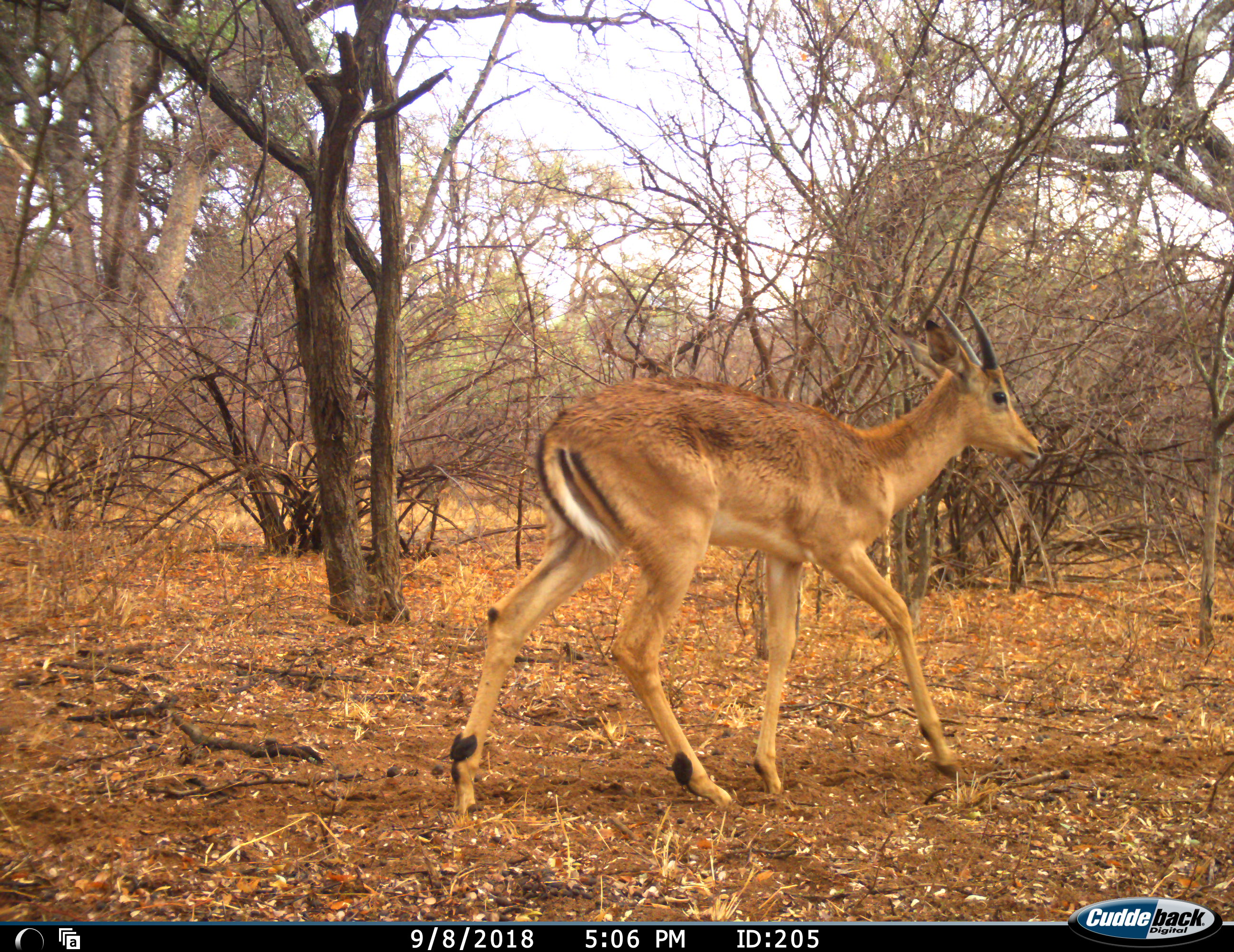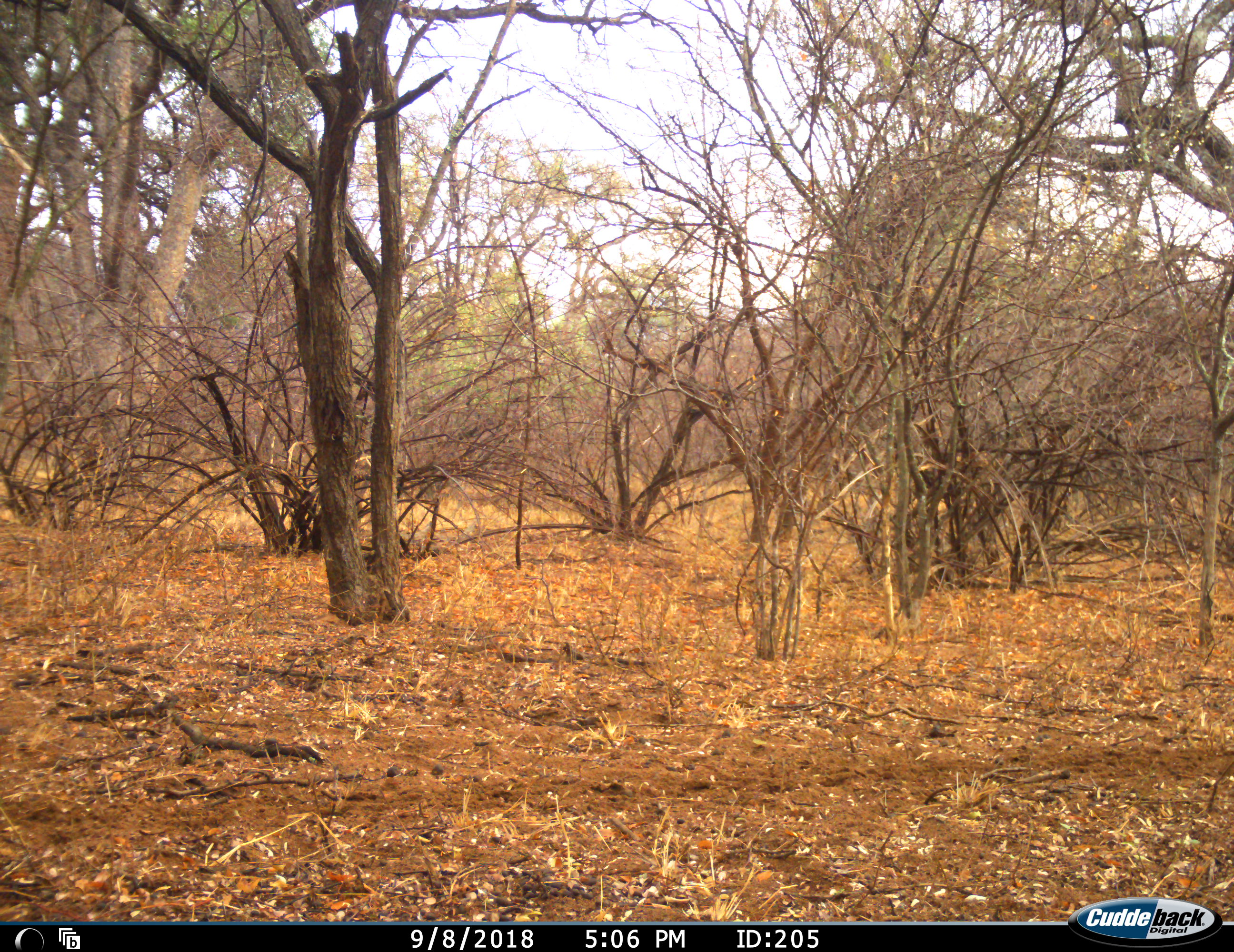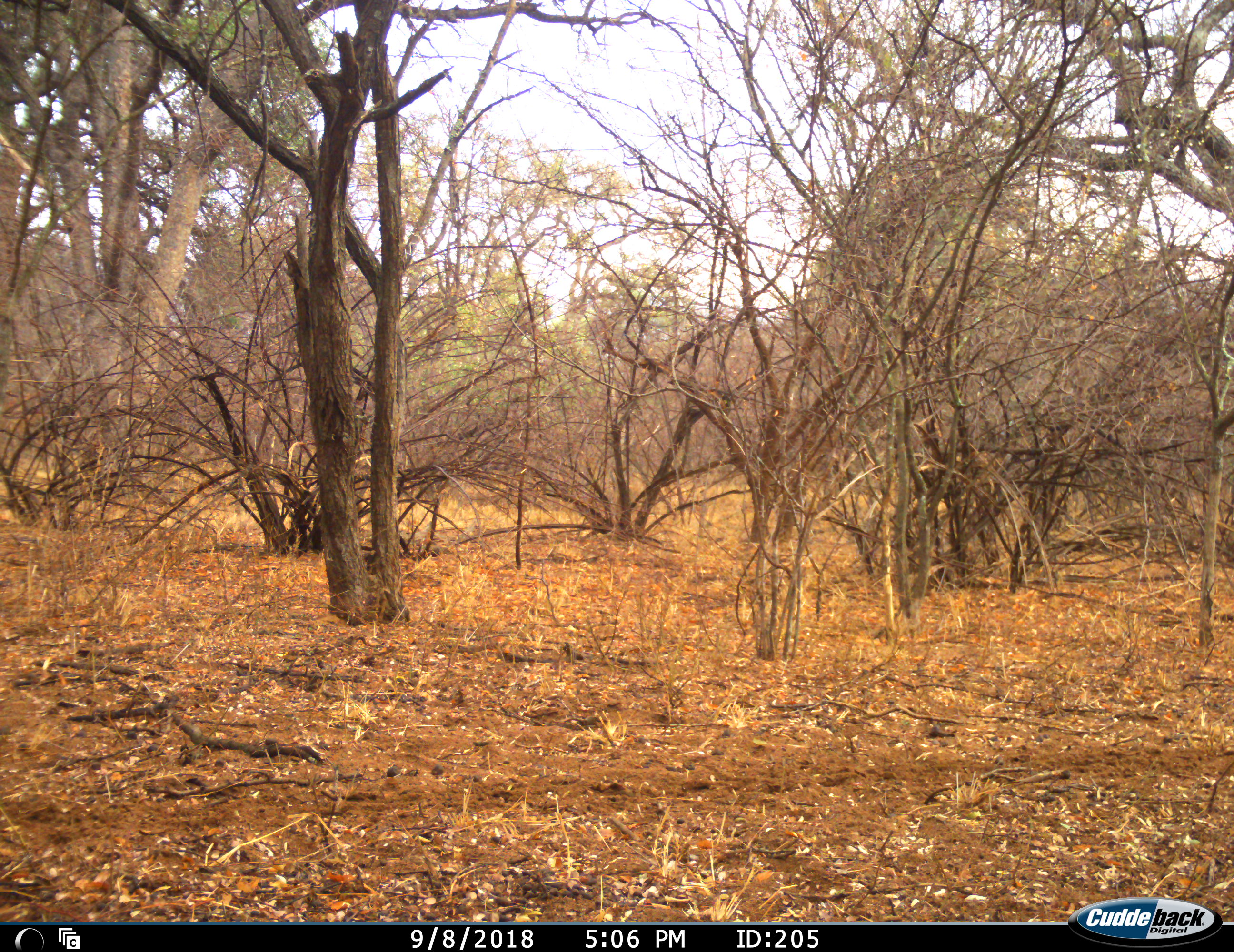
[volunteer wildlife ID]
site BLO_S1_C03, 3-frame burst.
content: unidentified animal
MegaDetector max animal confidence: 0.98